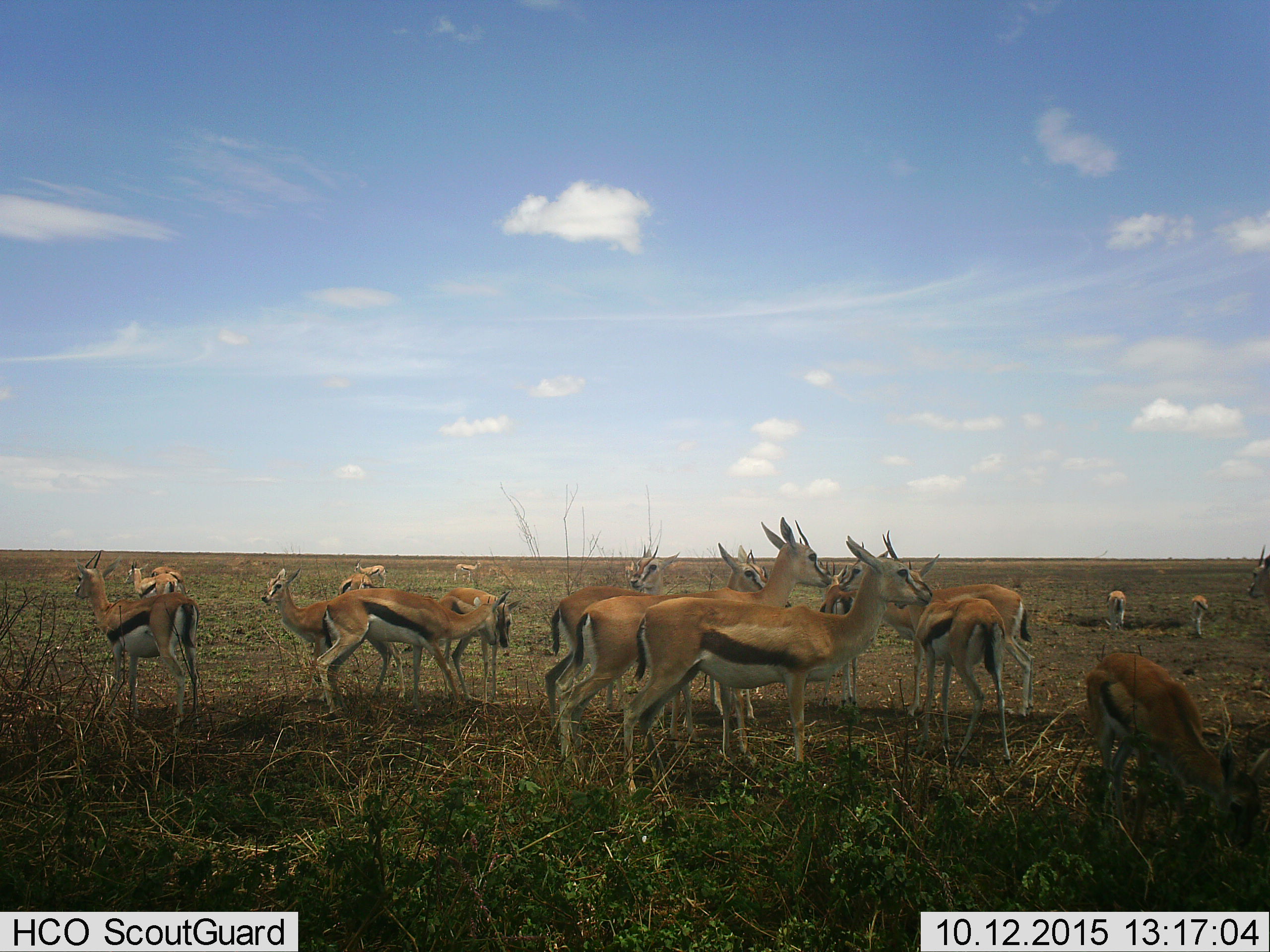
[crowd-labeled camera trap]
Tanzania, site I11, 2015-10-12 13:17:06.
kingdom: Animalia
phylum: Chordata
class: Mammalia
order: Artiodactyla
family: Bovidae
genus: Eudorcas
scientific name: Eudorcas thomsonii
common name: thomson's gazelle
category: gazellethomsons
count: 11-50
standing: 100%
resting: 10%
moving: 10%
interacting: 0%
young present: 20%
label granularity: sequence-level